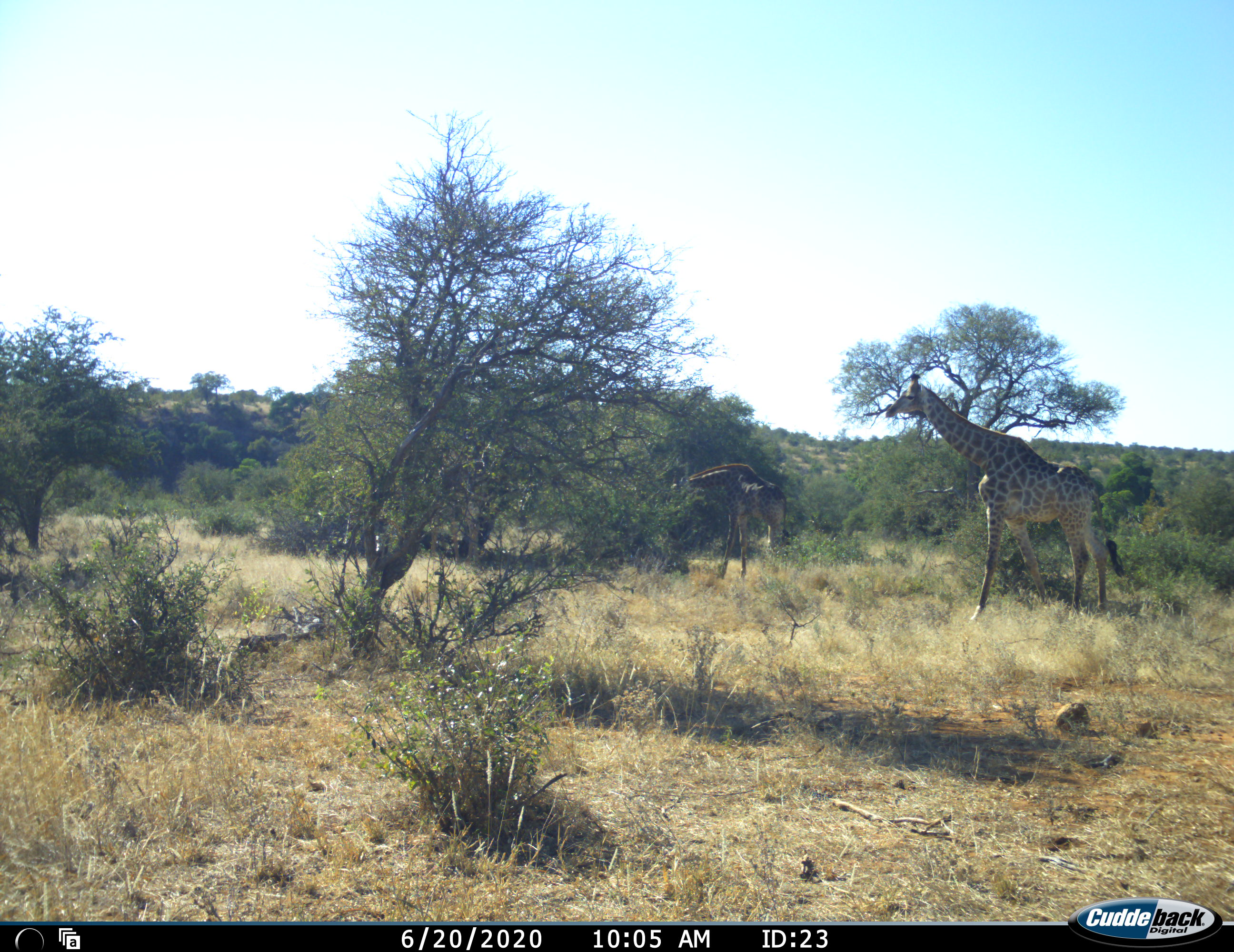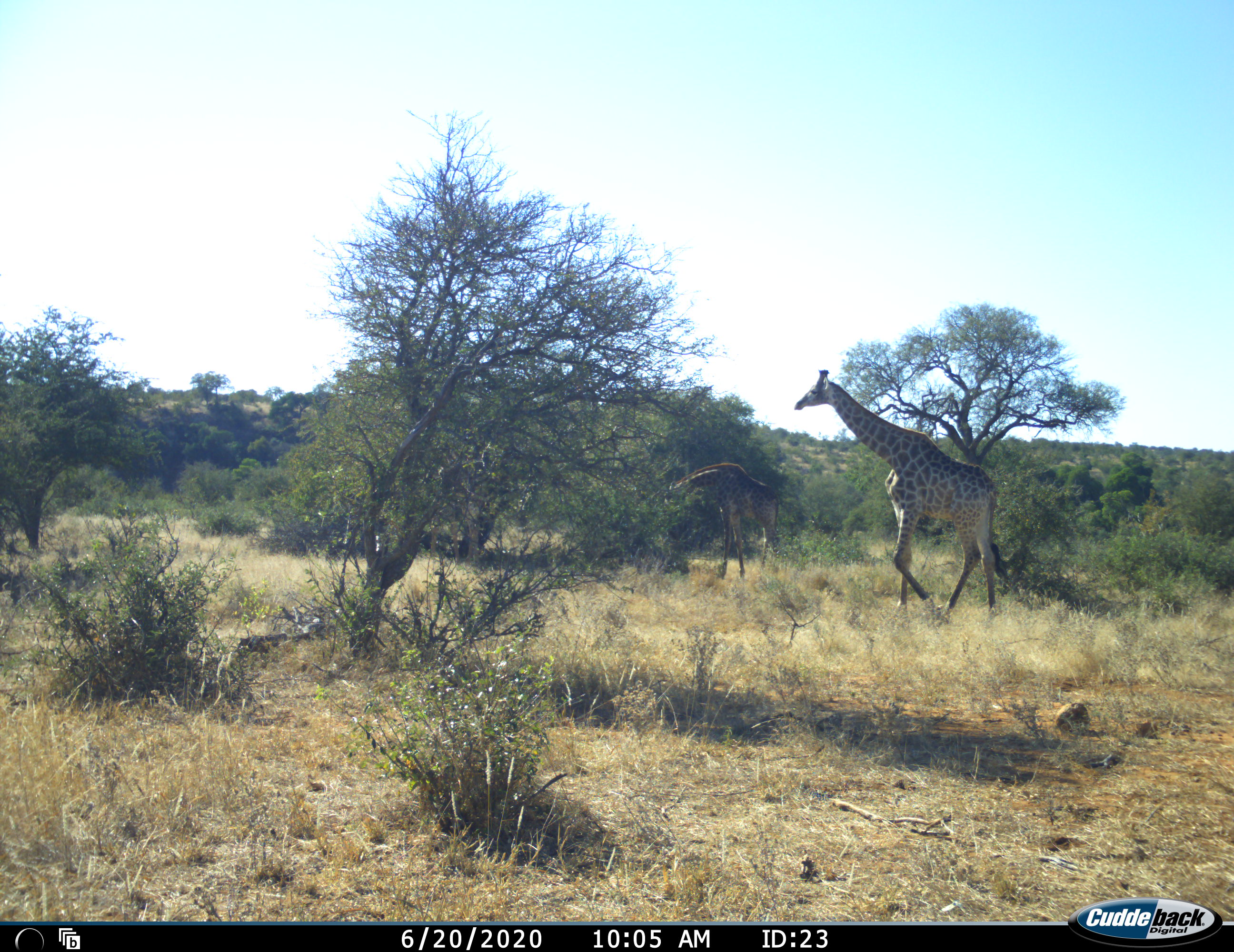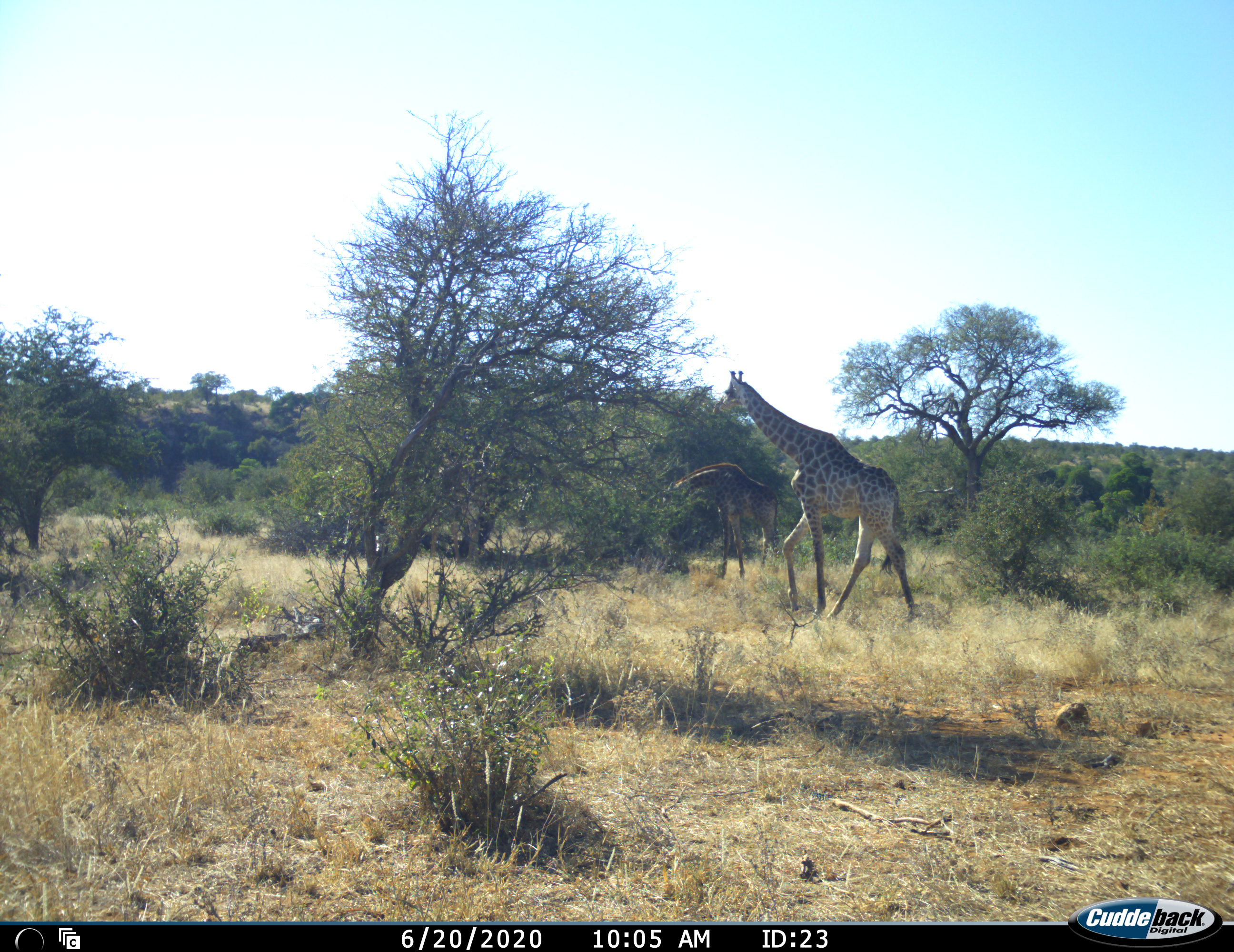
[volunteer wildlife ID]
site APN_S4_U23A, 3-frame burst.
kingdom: Animalia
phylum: Chordata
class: Mammalia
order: Artiodactyla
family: Giraffidae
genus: Giraffa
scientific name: Giraffa camelopardalis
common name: giraffe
Giraffe (Giraffa camelopardalis), count 2. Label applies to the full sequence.